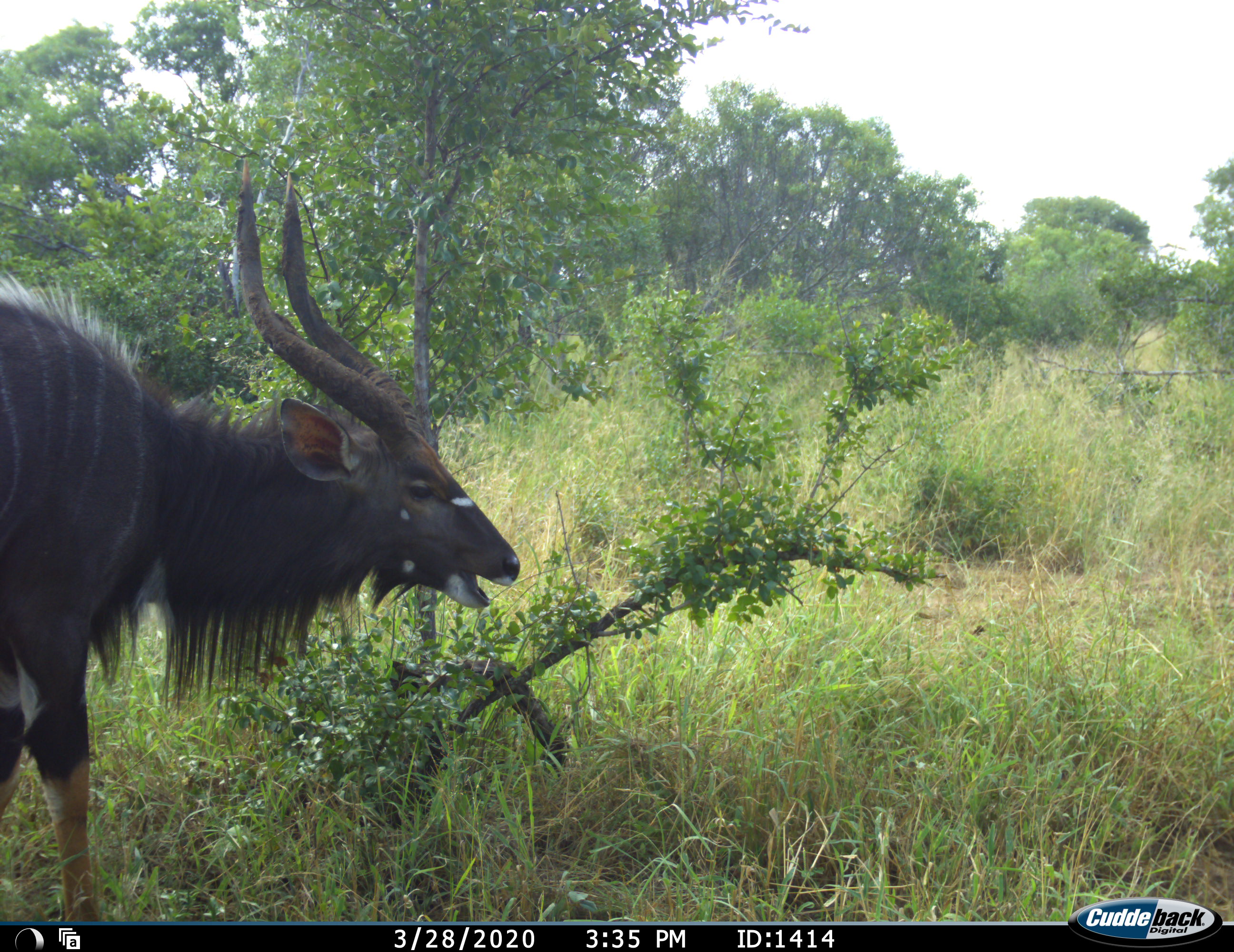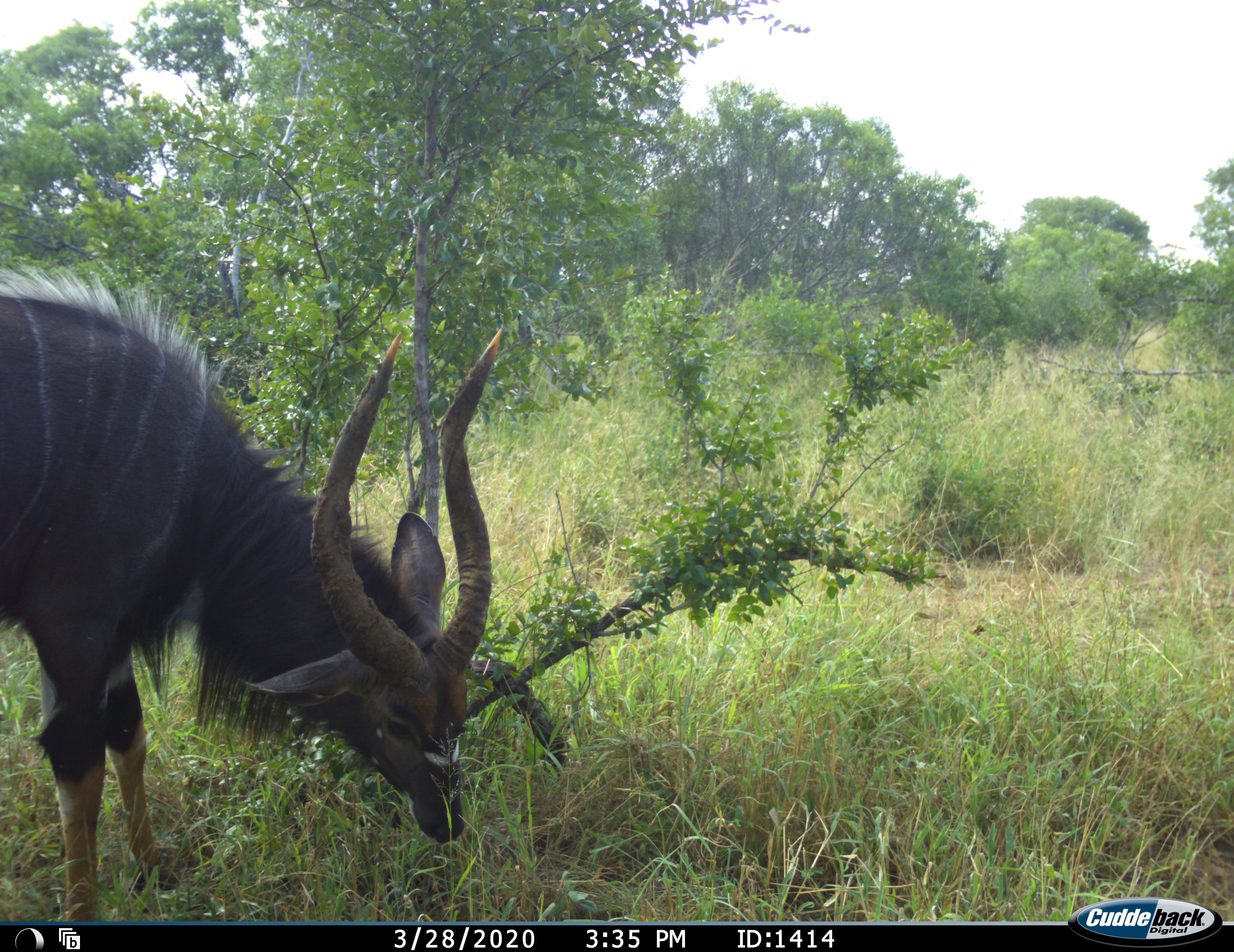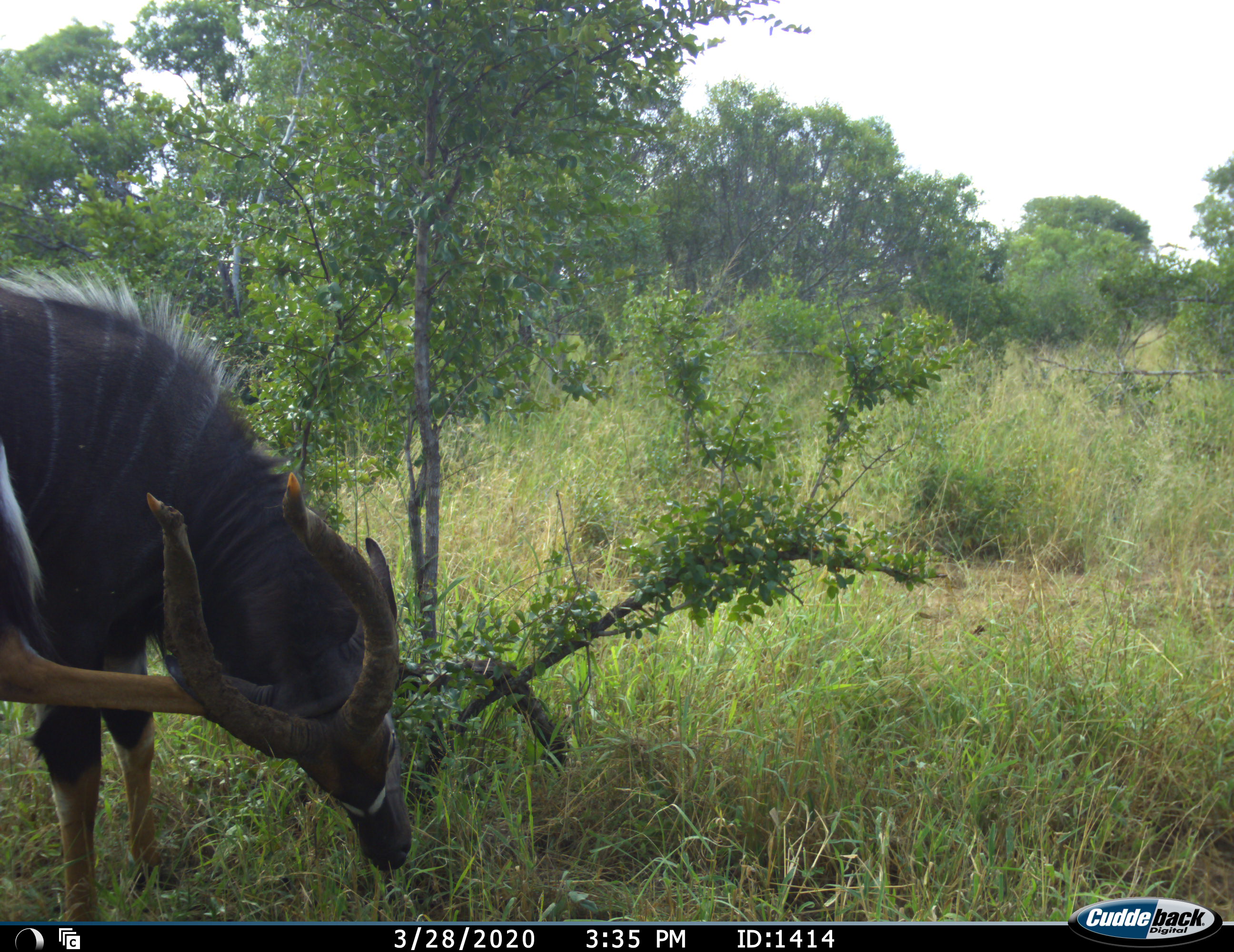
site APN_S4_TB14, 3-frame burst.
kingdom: Animalia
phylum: Chordata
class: Mammalia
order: Artiodactyla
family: Bovidae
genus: Tragelaphus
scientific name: Tragelaphus angasii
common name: nyala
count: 1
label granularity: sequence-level